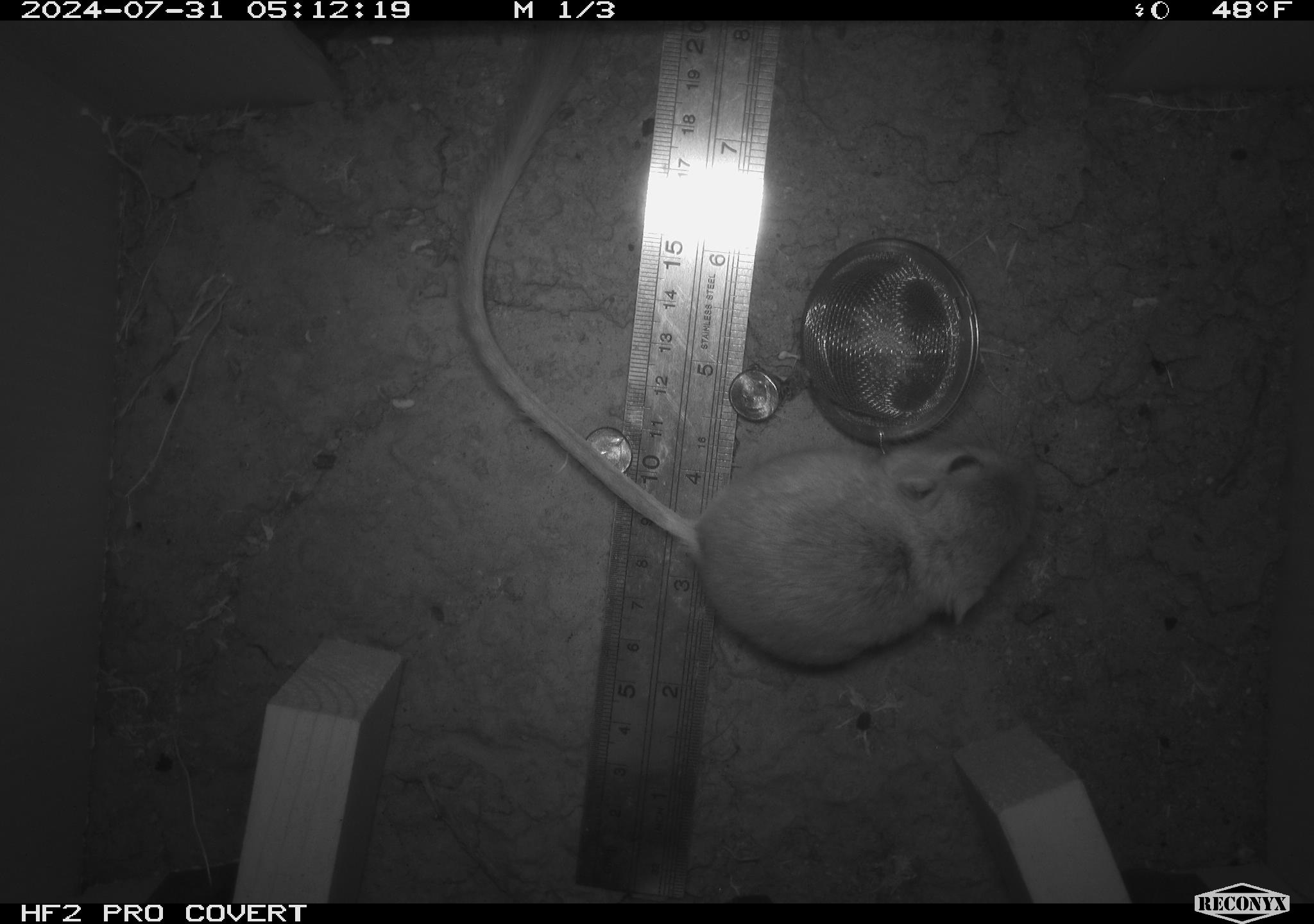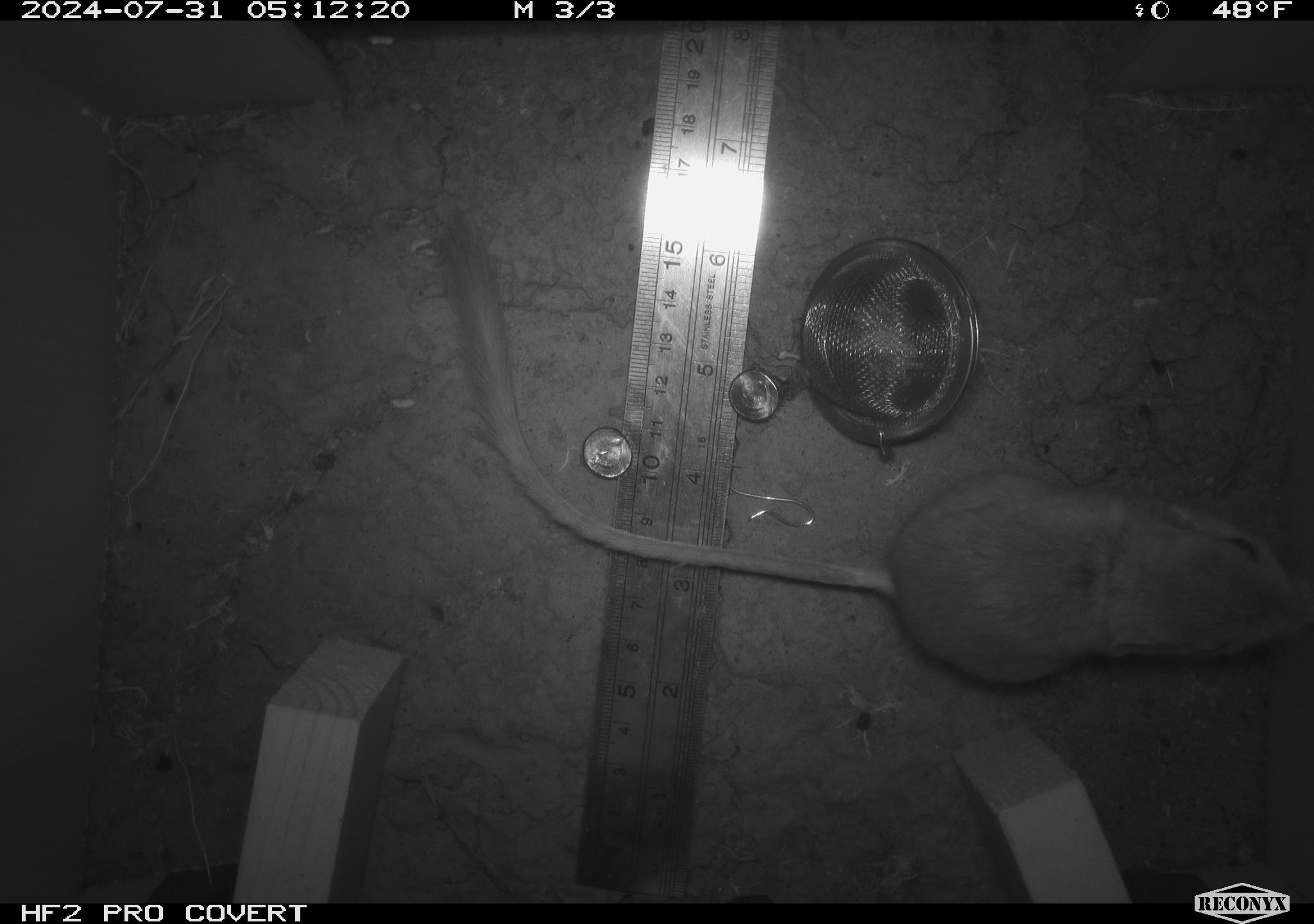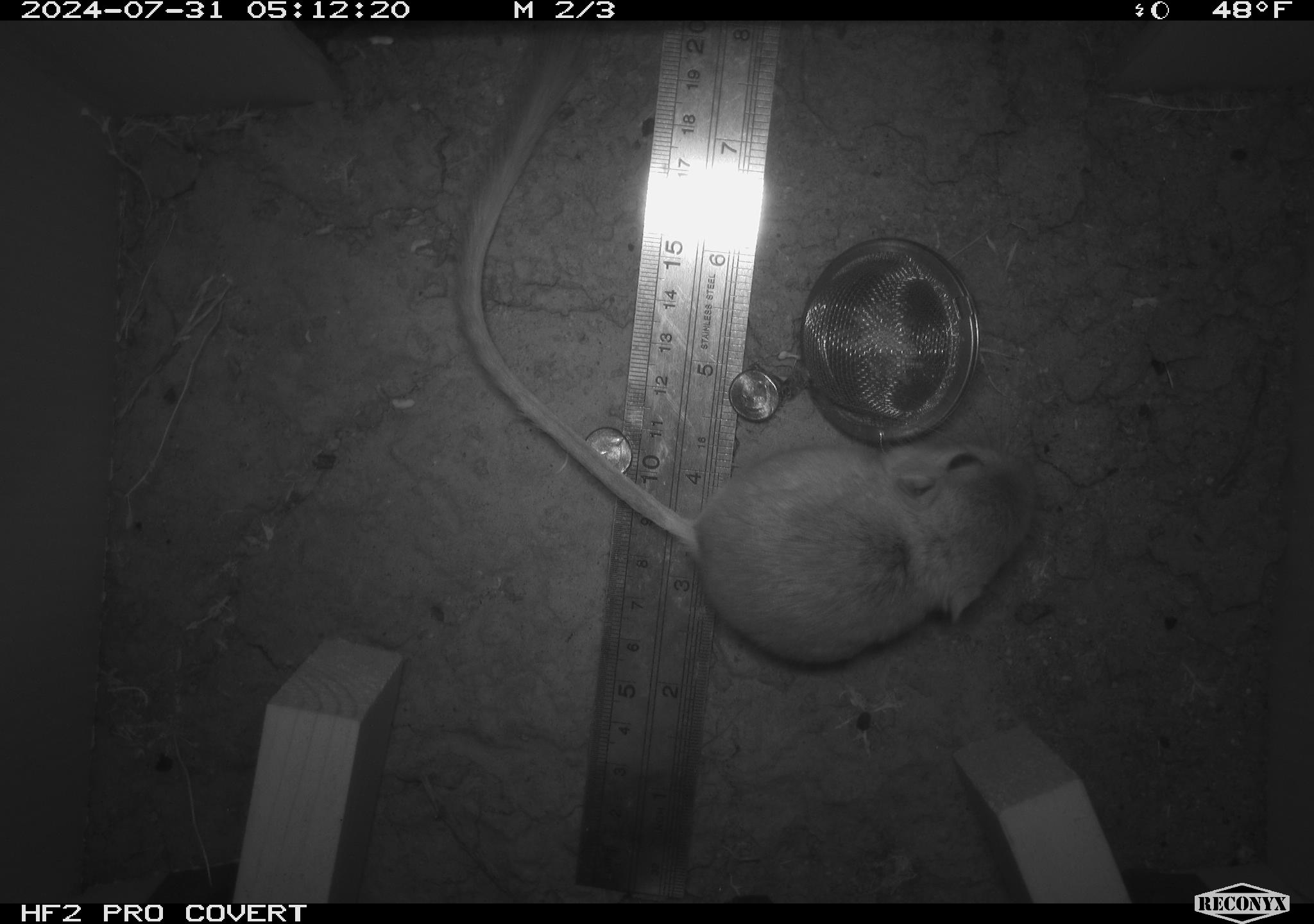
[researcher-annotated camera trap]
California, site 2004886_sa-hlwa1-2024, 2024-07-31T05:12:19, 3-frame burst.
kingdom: Animalia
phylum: Chordata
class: Mammalia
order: Rodentia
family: Heteromyidae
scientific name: Heteromyidae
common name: kangaroo rats and pocket mice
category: heteromyidae family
Heteromyidae family (kangaroo rats and pocket mice) (Heteromyidae).